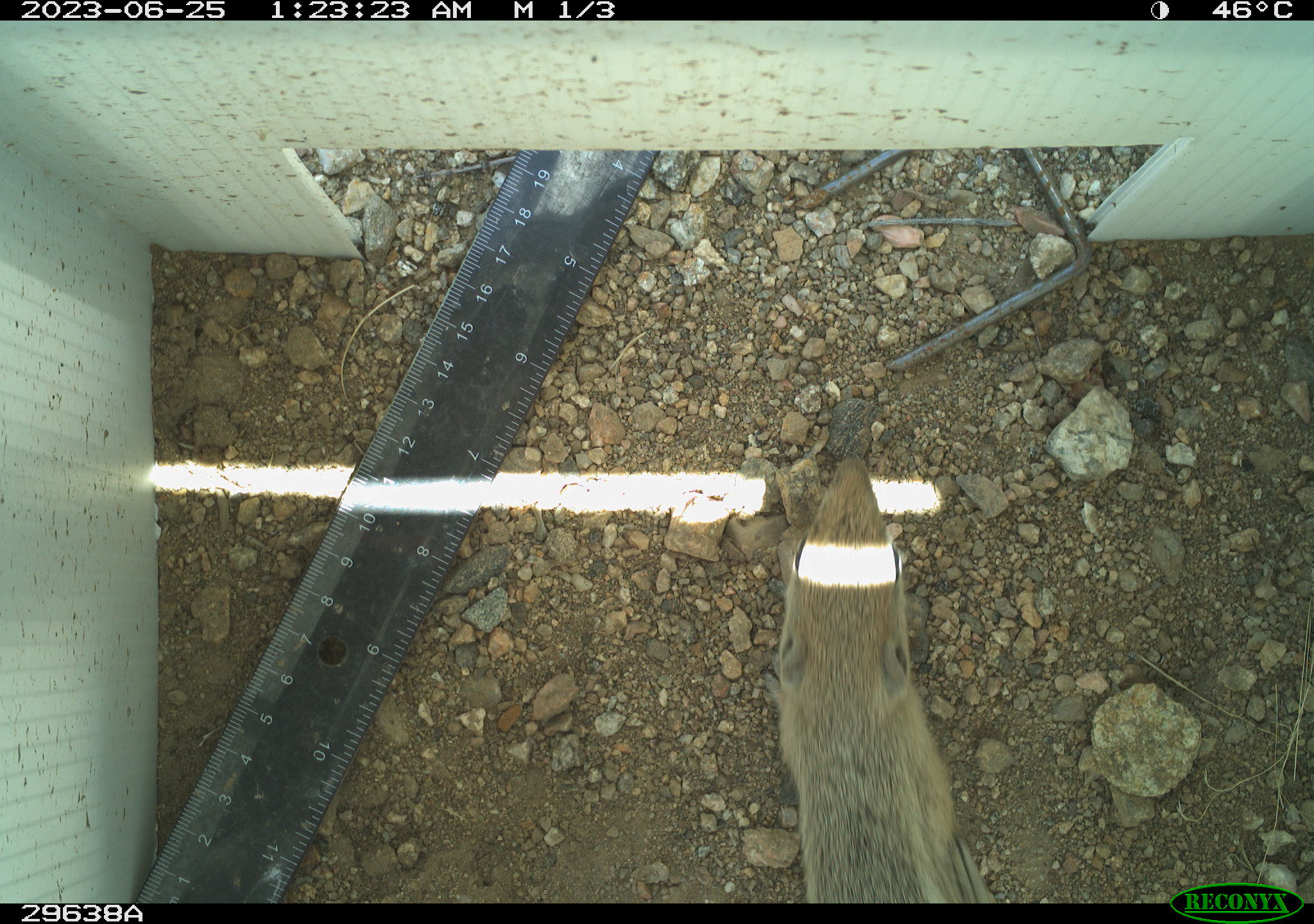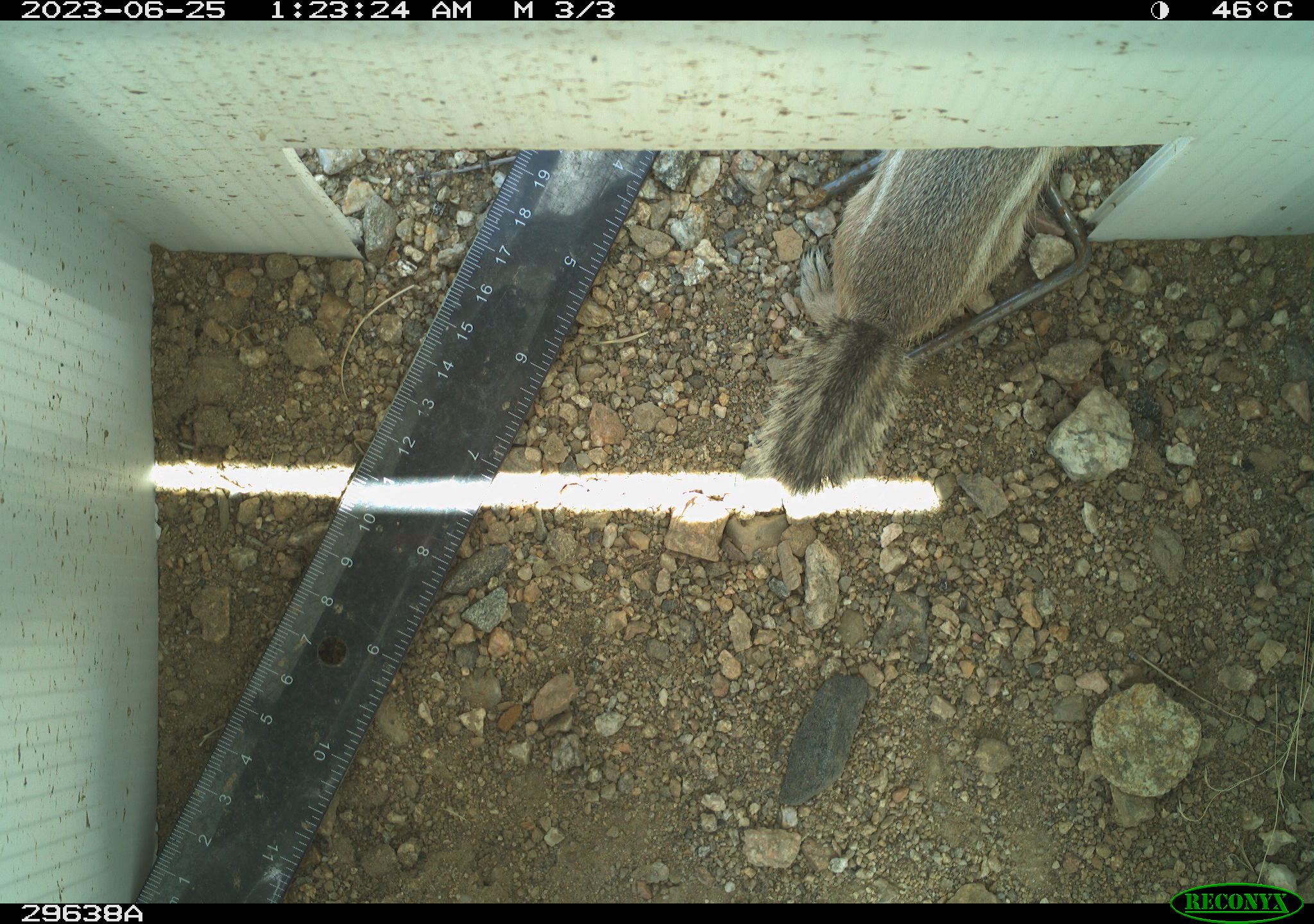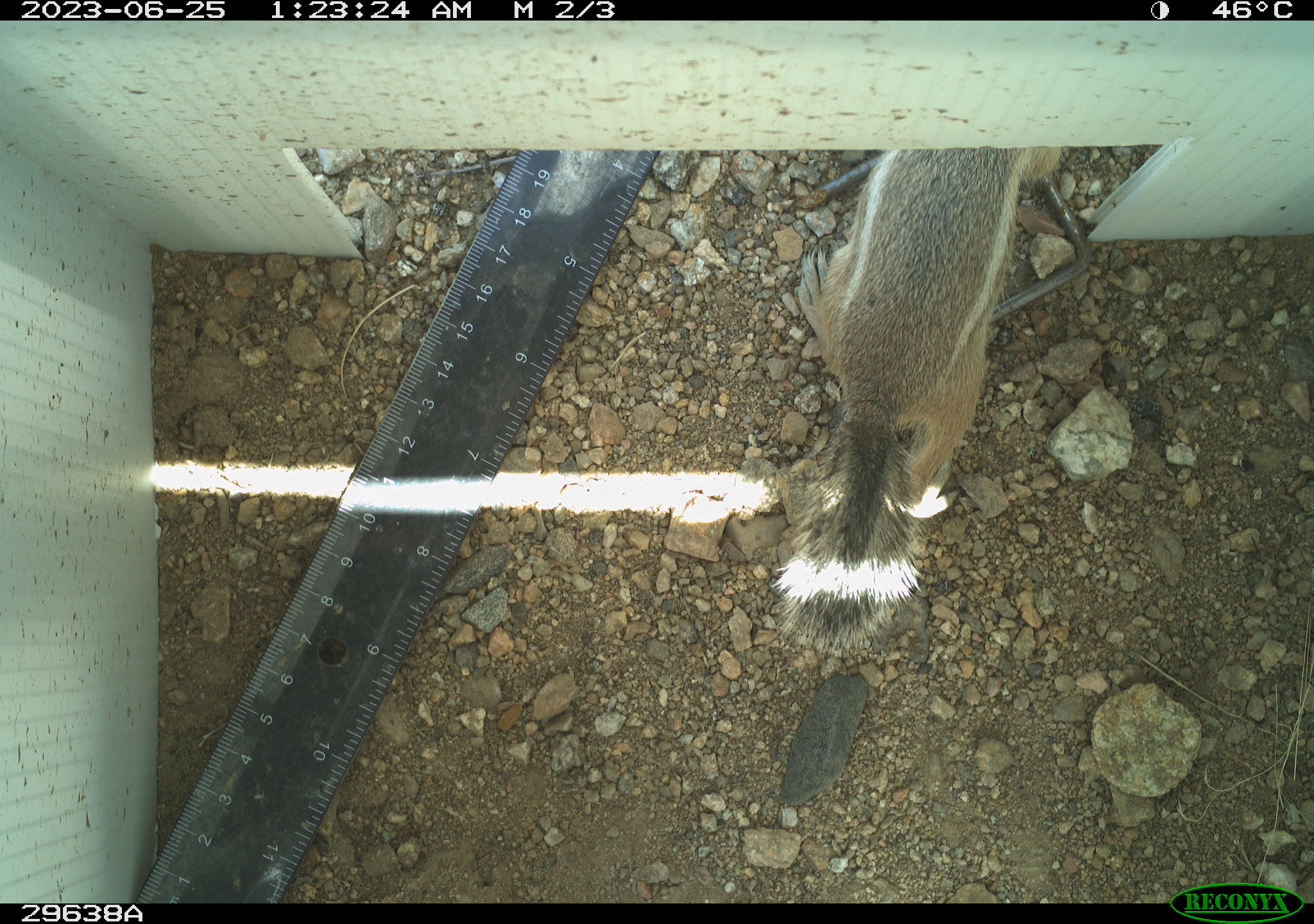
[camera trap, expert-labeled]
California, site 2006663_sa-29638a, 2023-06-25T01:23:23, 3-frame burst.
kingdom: Animalia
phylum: Chordata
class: Mammalia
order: Rodentia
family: Sciuridae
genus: Ammospermophilus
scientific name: Ammospermophilus leucurus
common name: white-tailed antelope squirrel